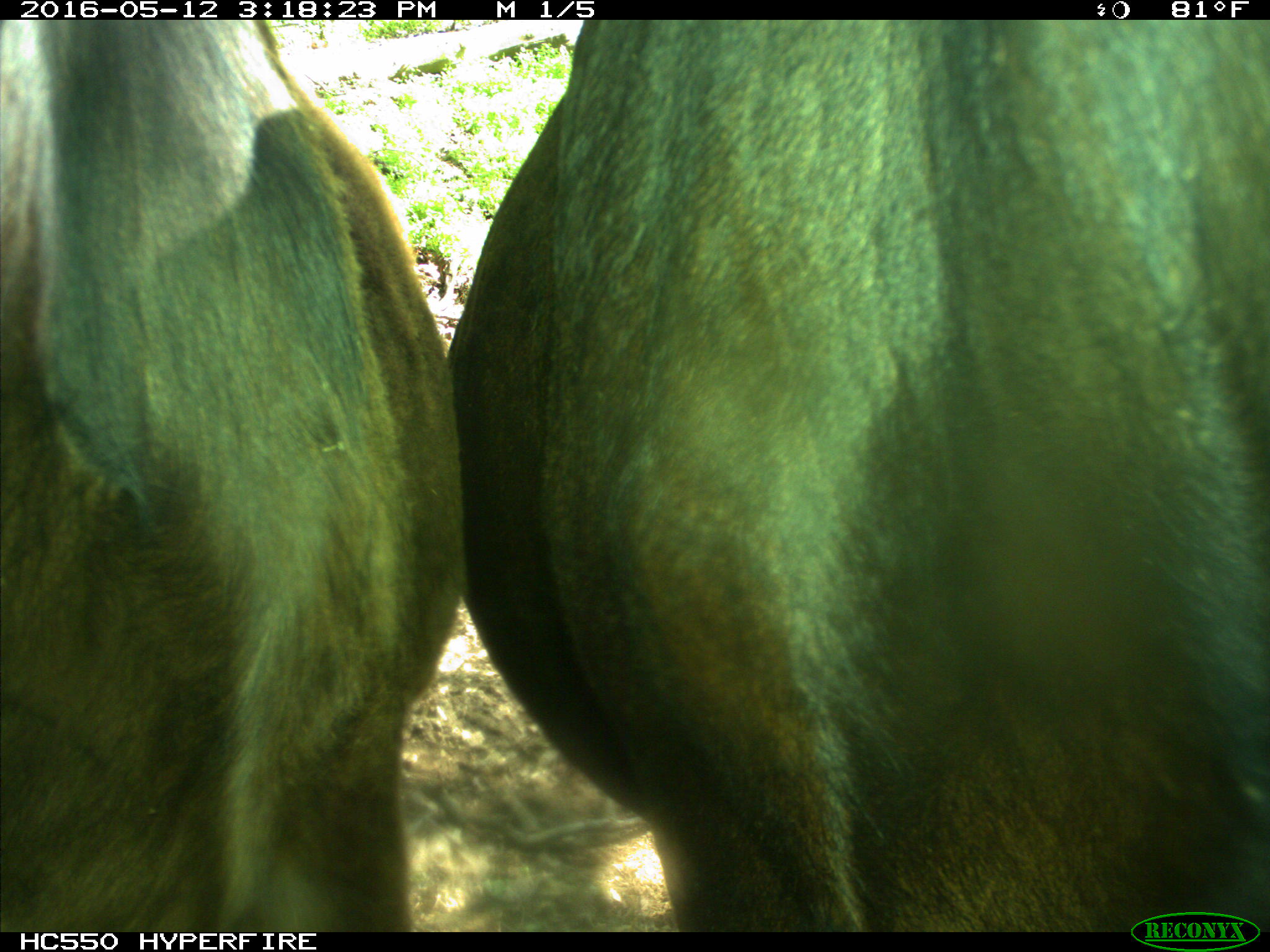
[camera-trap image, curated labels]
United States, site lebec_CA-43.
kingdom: Animalia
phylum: Chordata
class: Mammalia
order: Artiodactyla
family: Bovidae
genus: Bos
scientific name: Bos taurus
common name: domestic cow